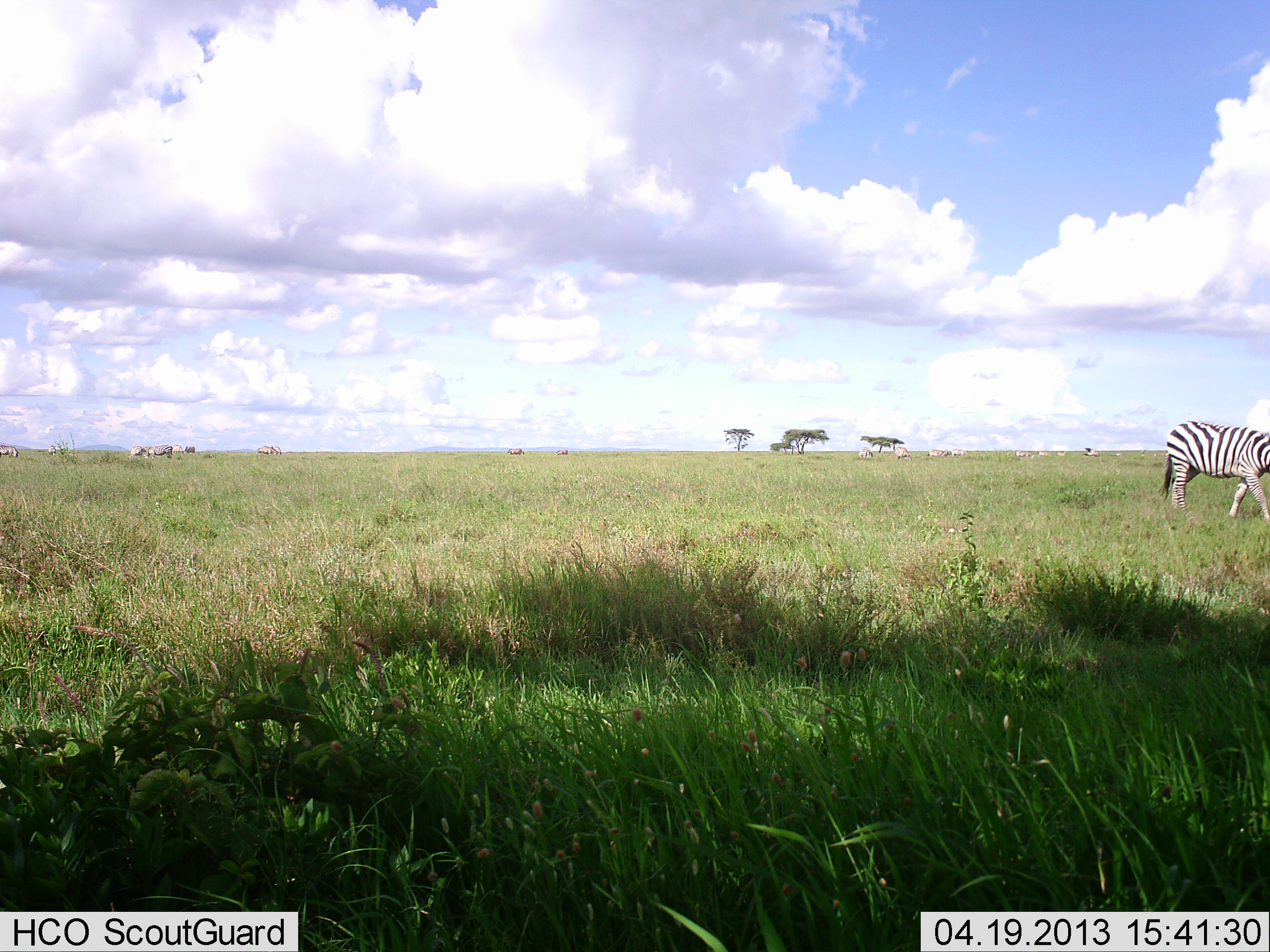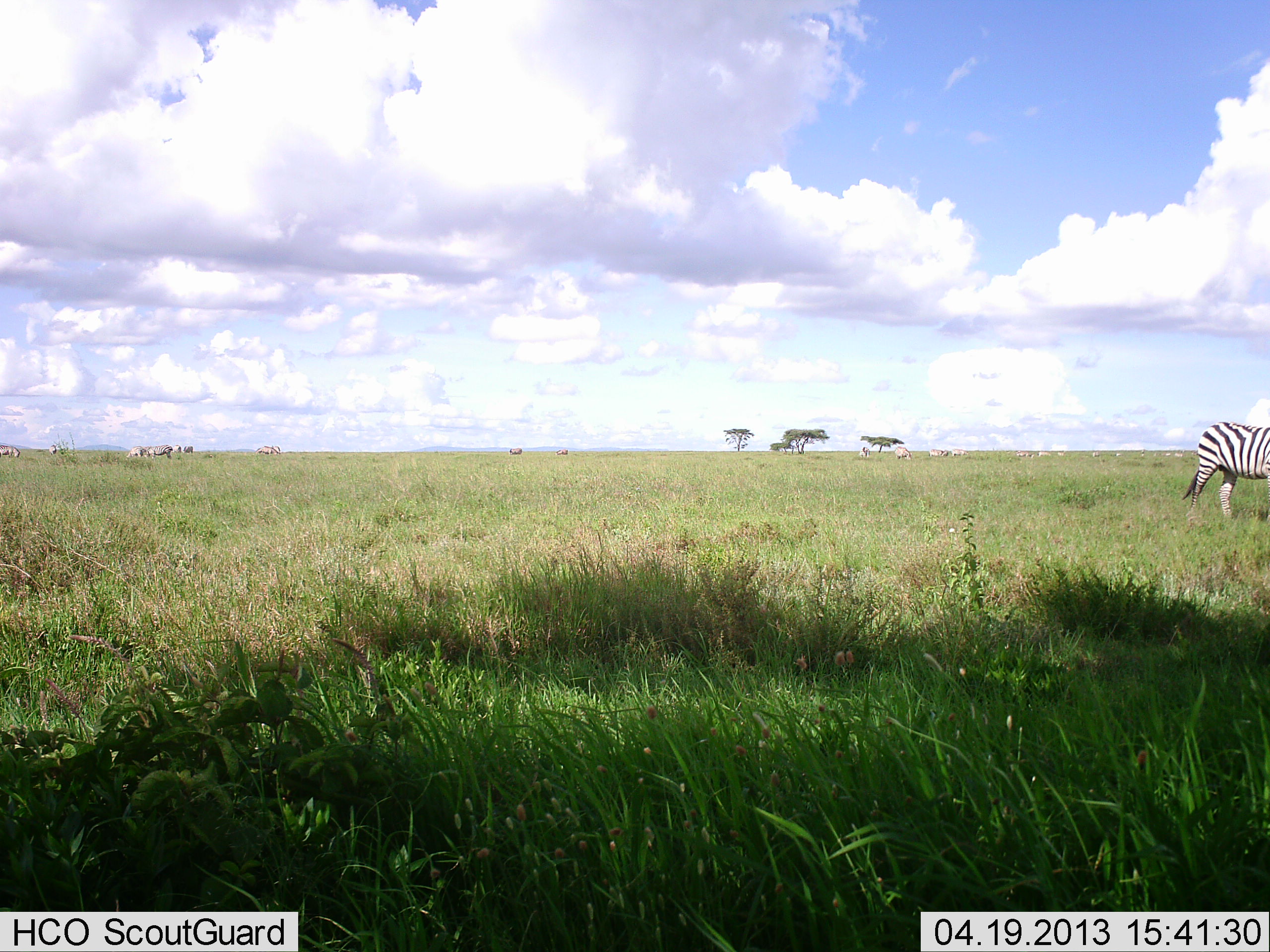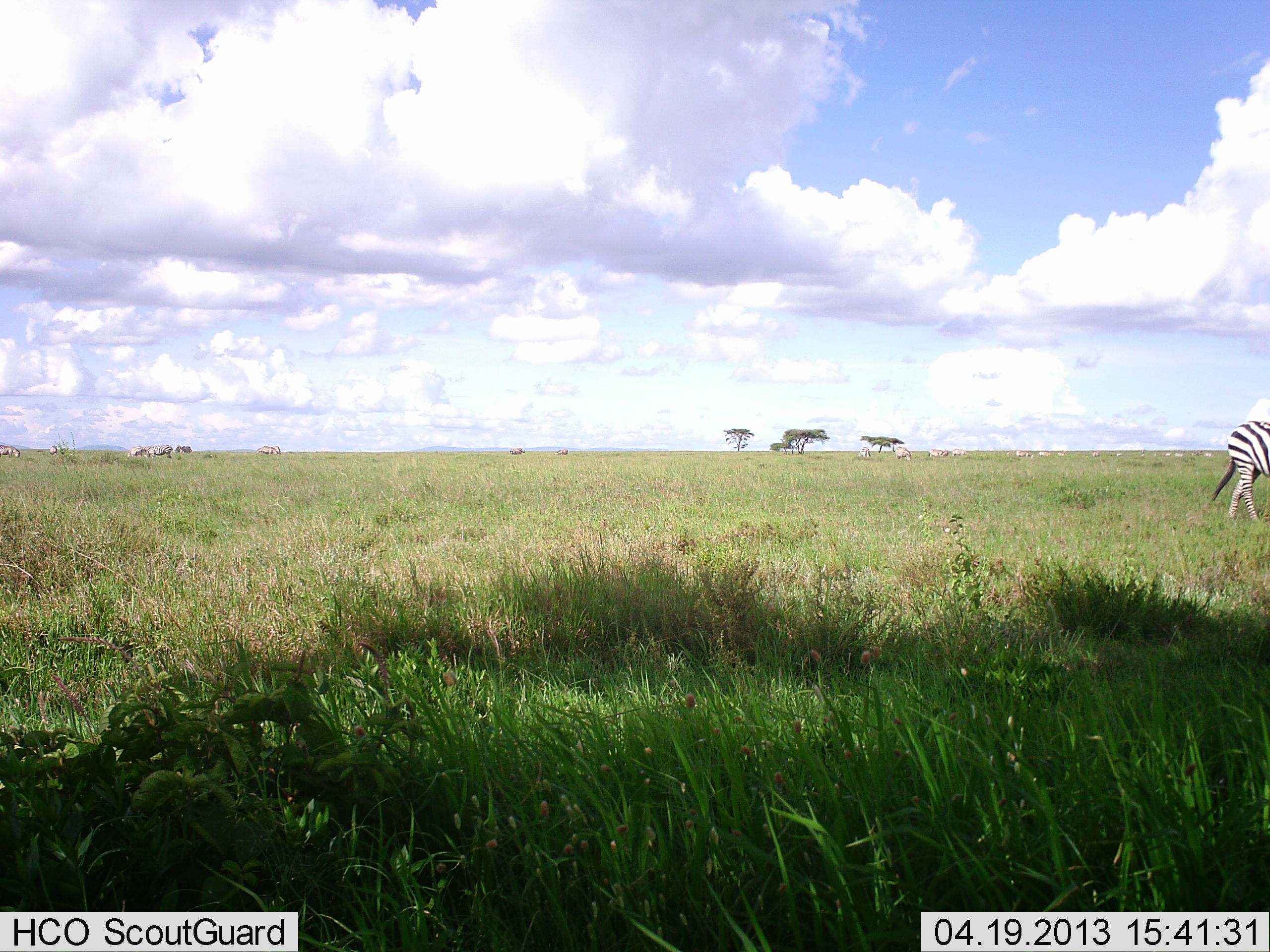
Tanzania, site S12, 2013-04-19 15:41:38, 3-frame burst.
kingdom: Animalia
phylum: Chordata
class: Mammalia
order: Perissodactyla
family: Equidae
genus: Equus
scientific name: Equus quagga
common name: plains zebra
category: zebra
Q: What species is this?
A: Zebra (plains zebra) (Equus quagga).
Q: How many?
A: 1.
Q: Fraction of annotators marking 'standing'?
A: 13%.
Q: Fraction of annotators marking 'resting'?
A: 4%.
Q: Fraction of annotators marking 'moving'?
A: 83%.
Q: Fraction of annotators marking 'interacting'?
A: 0%.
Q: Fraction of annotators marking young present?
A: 0%.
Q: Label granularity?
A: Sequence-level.